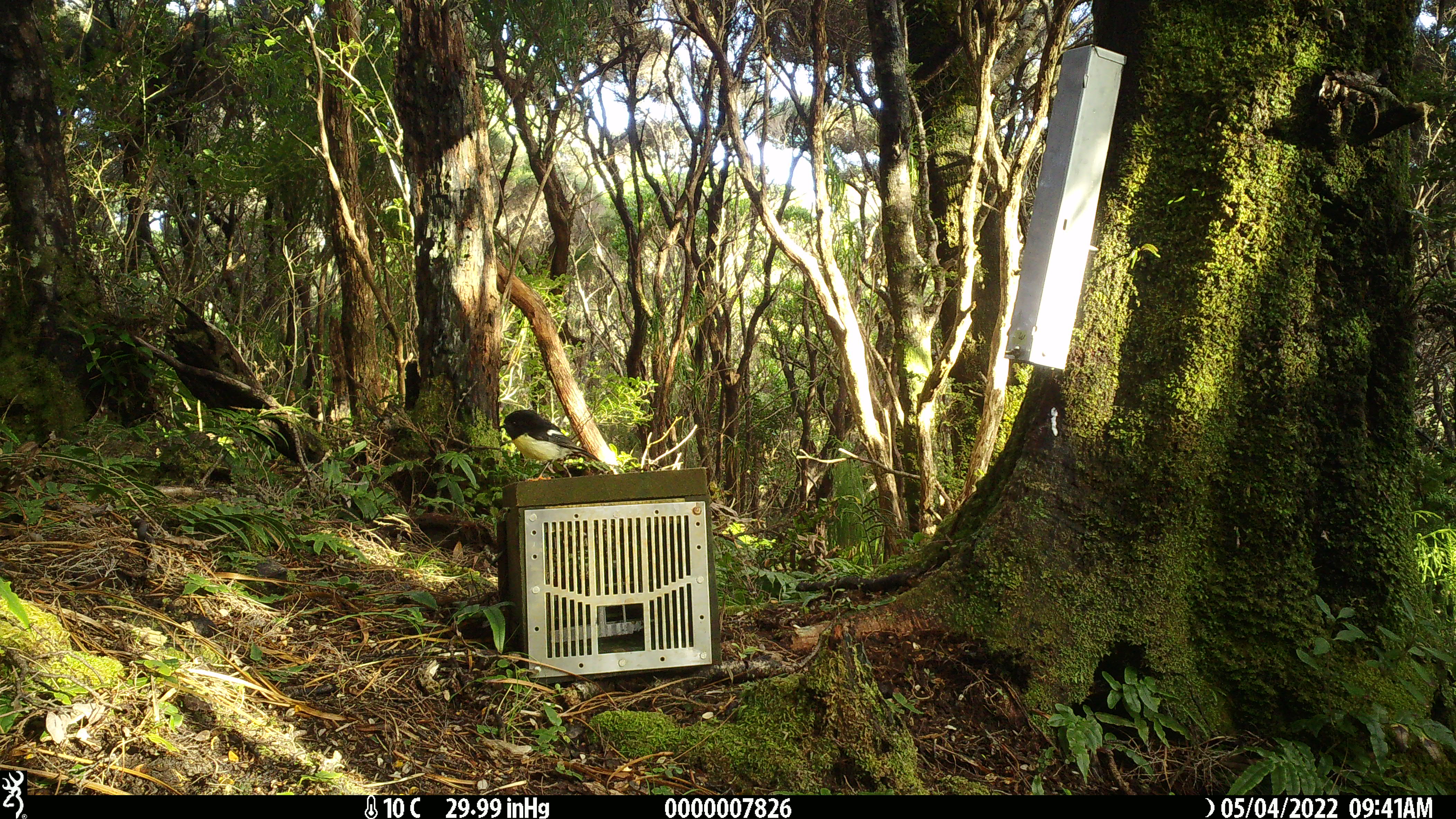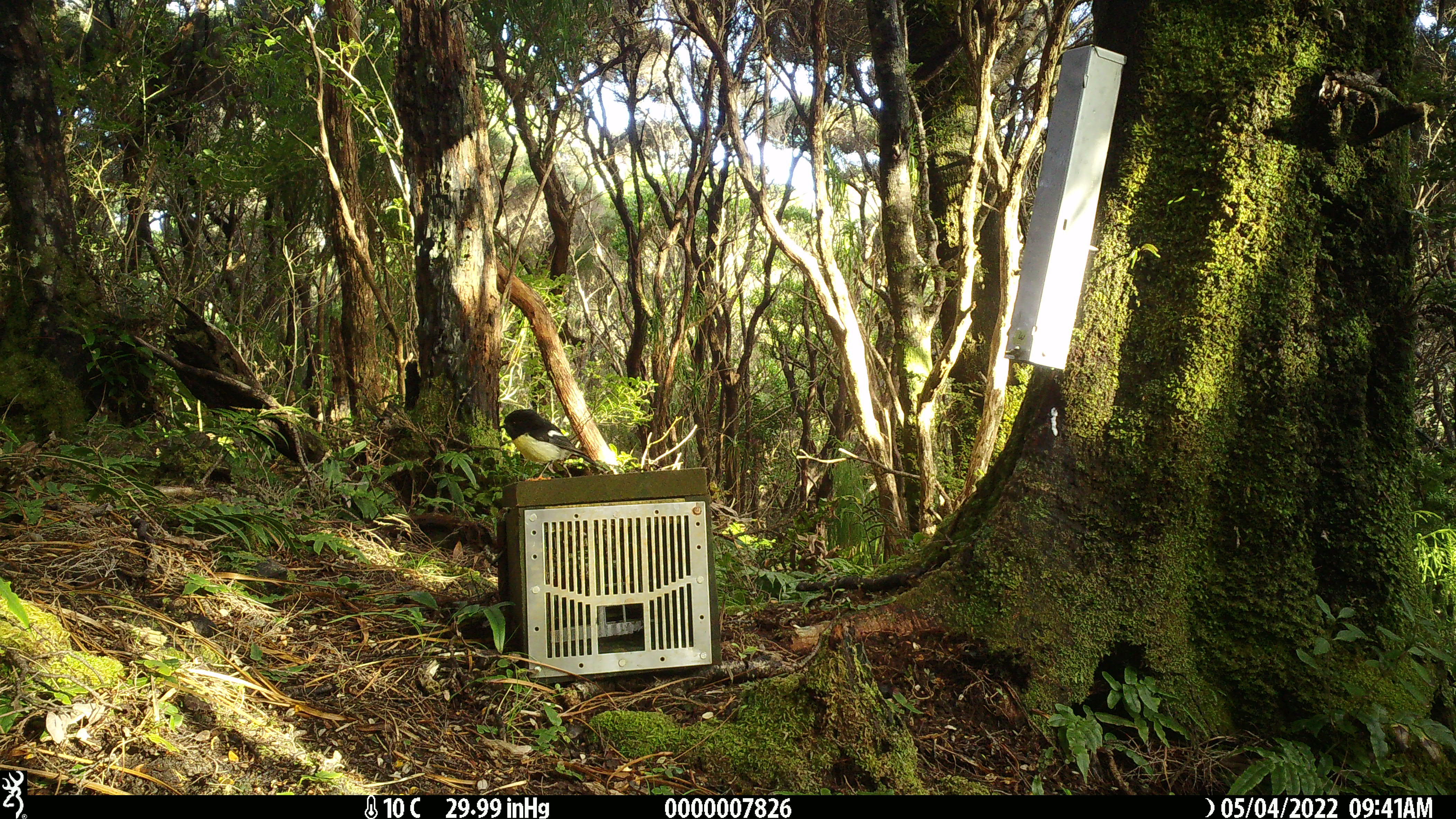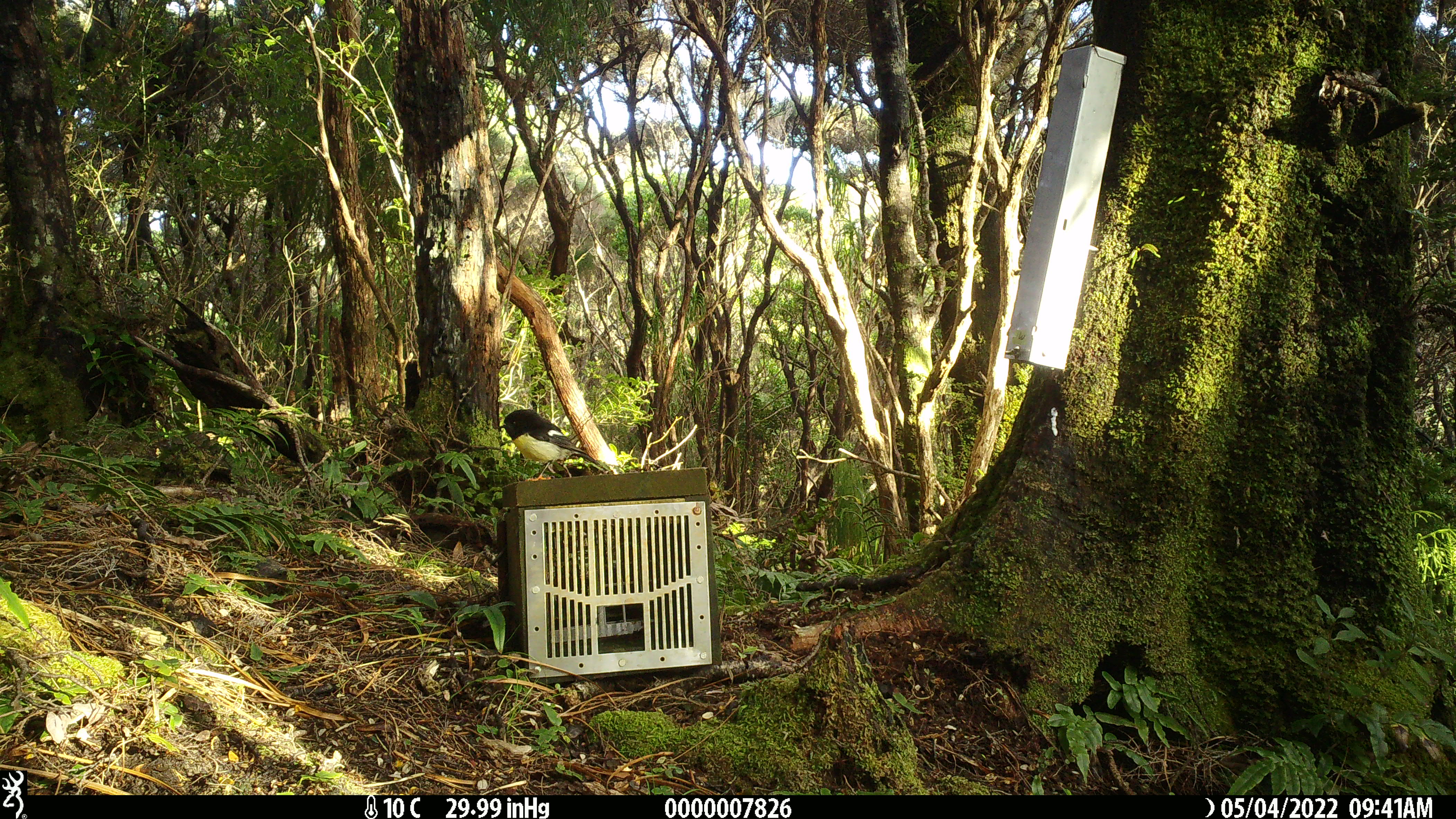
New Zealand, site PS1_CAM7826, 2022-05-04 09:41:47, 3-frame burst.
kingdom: Animalia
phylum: Chordata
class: Aves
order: Passeriformes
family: Petroicidae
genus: Petroica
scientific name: Petroica macrocephala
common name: tomtit